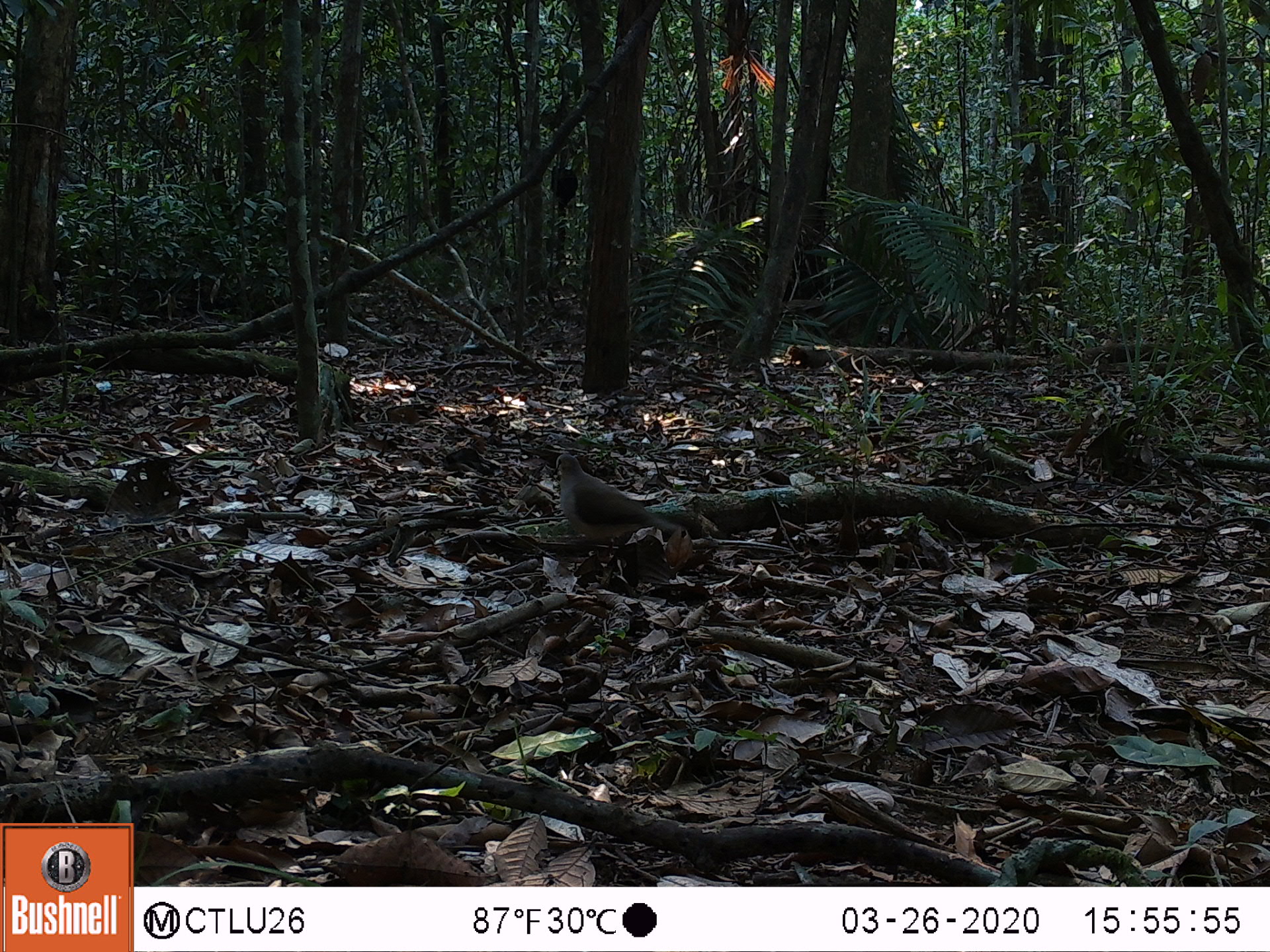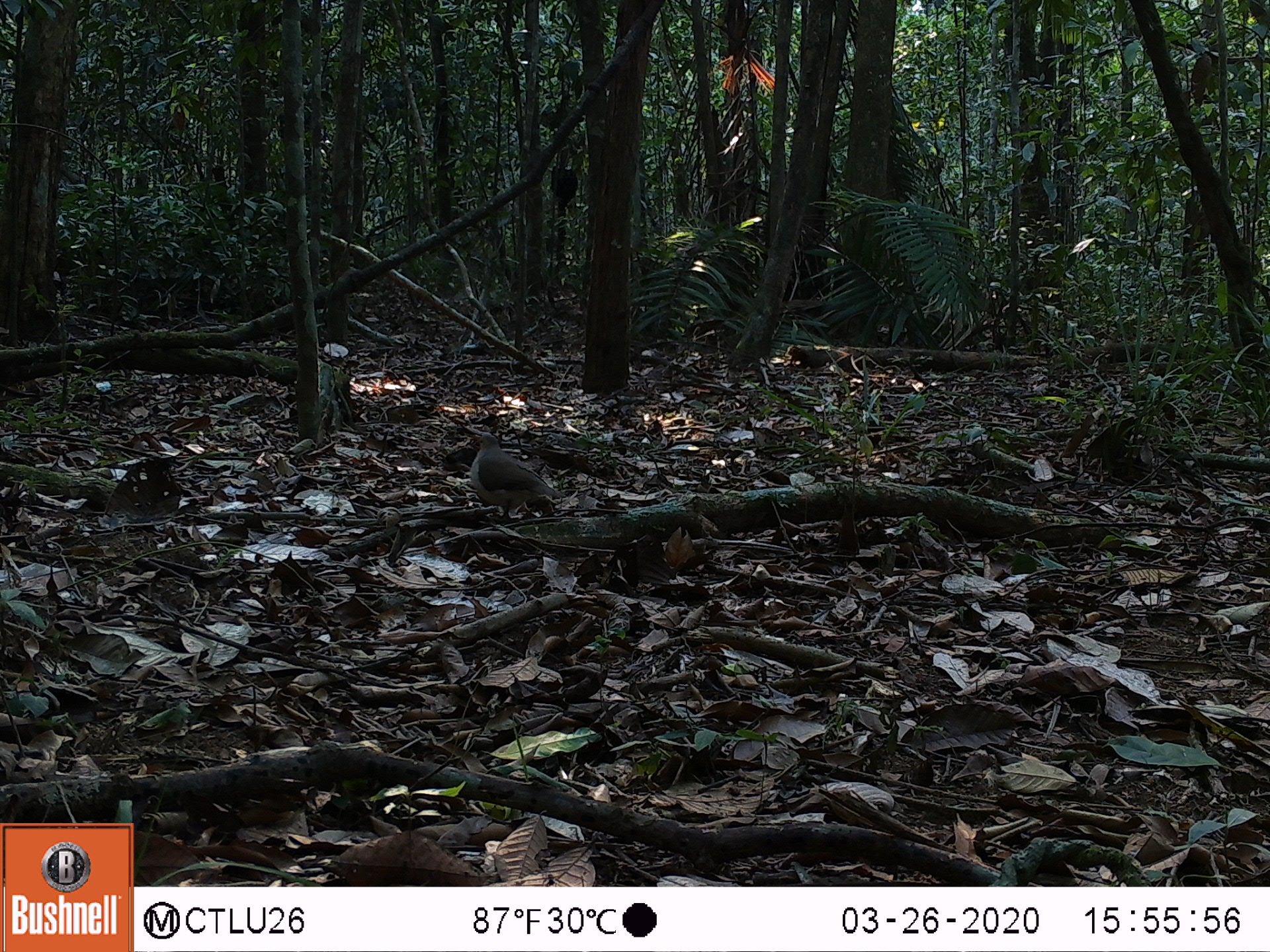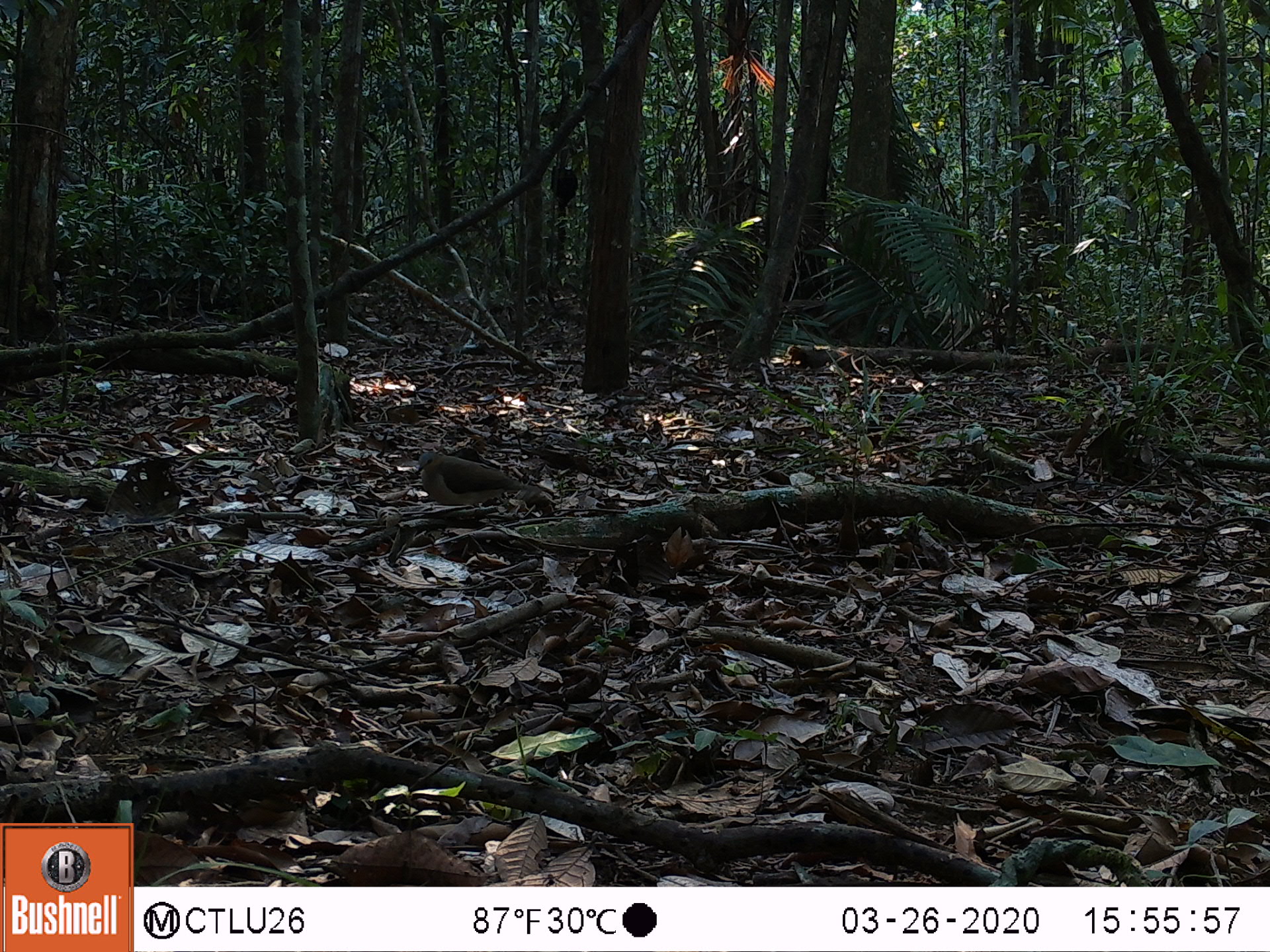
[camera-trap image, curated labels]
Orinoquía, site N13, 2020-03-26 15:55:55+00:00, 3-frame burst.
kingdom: Animalia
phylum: Chordata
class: Aves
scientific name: Aves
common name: bird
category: unknown bird